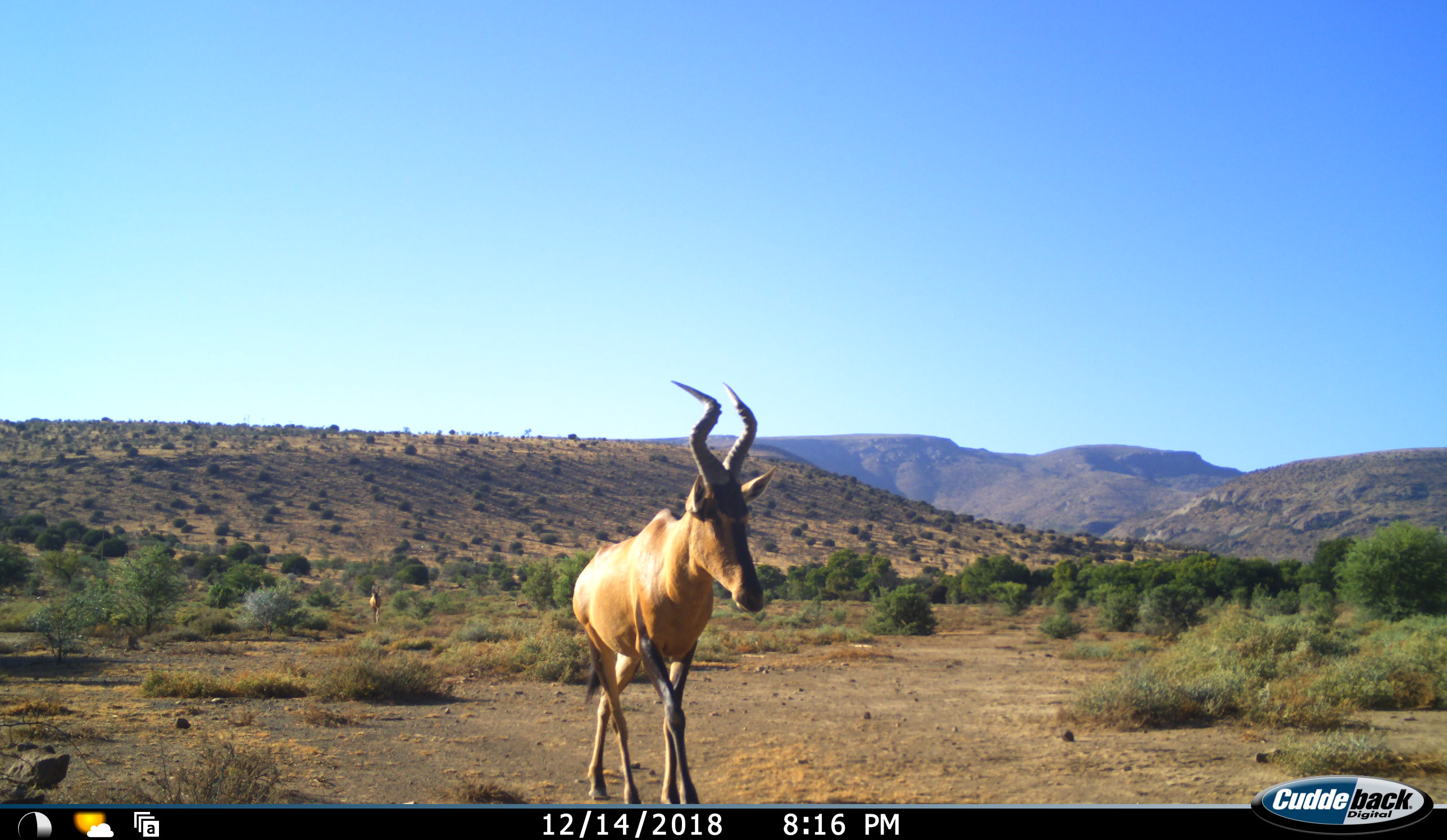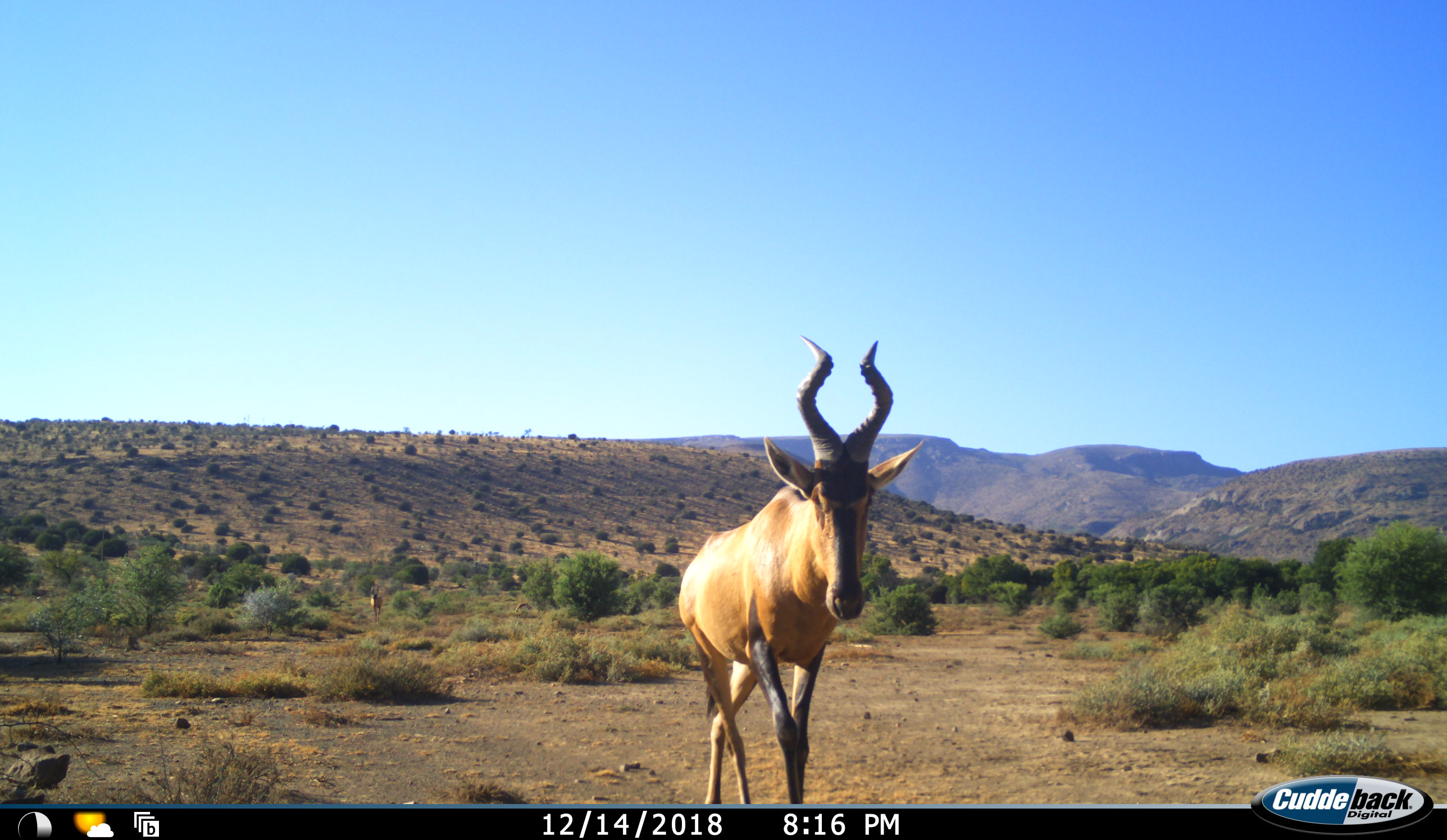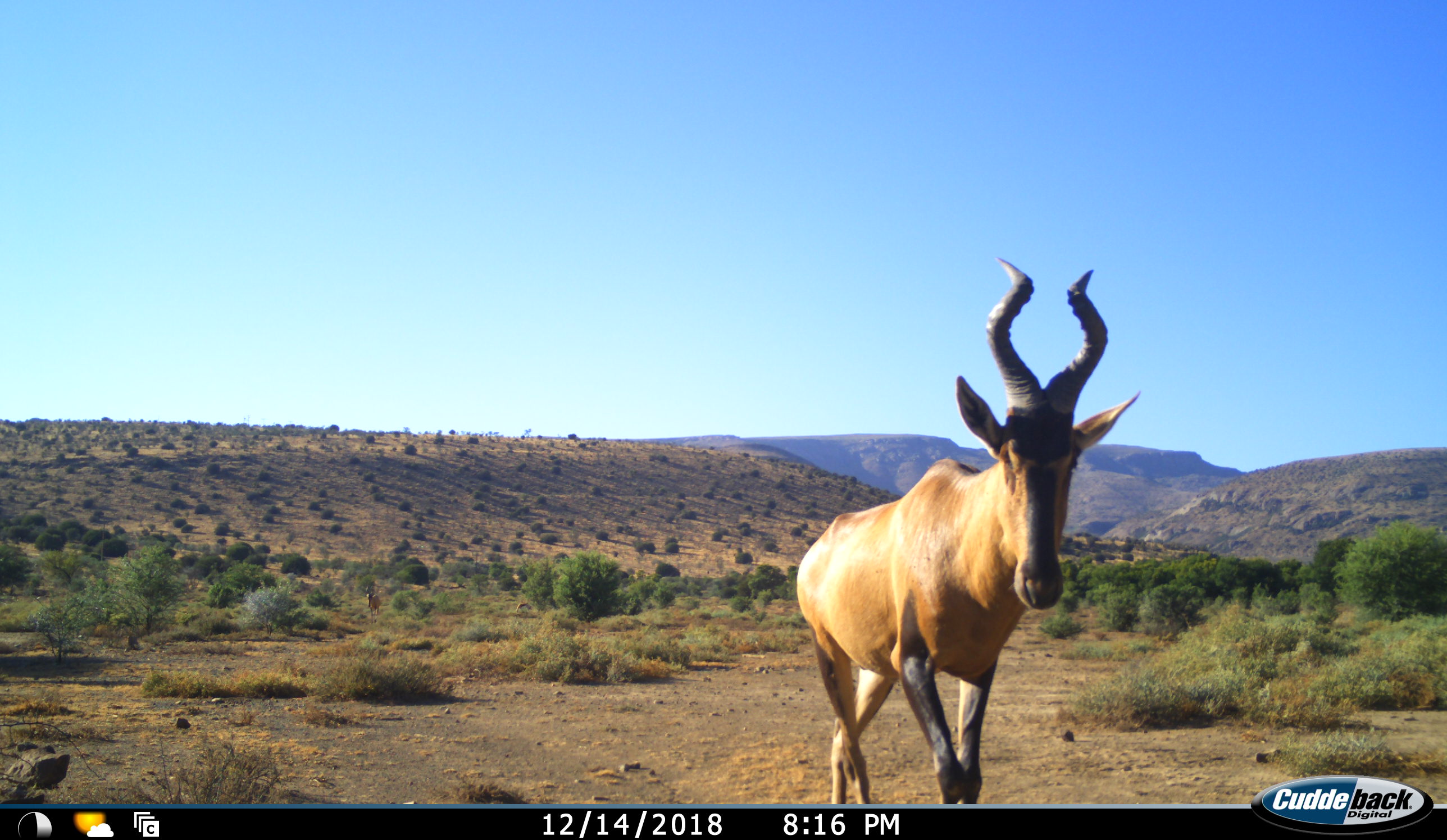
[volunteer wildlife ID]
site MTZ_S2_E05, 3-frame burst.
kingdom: Animalia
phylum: Chordata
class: Mammalia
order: Artiodactyla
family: Bovidae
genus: Alcelaphus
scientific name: Alcelaphus buselaphus caama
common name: red hartebeest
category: hartebeestred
Hartebeestred (red hartebeest) (Alcelaphus buselaphus caama), count 2. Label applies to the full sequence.